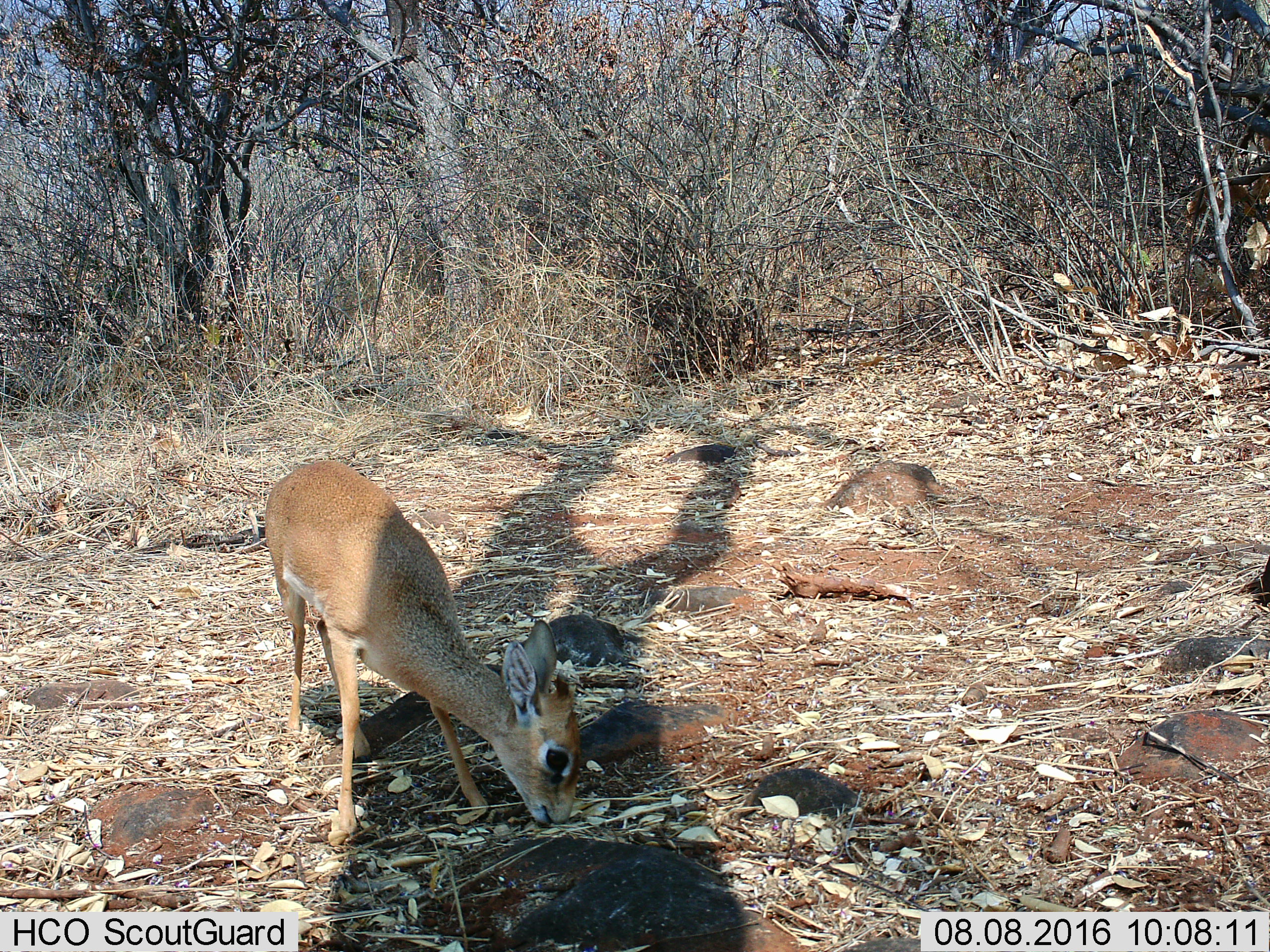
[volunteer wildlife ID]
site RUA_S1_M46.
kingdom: Animalia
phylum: Chordata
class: Mammalia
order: Artiodactyla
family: Bovidae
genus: Madoqua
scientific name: Madoqua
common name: dik-dik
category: dikdik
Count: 1.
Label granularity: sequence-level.